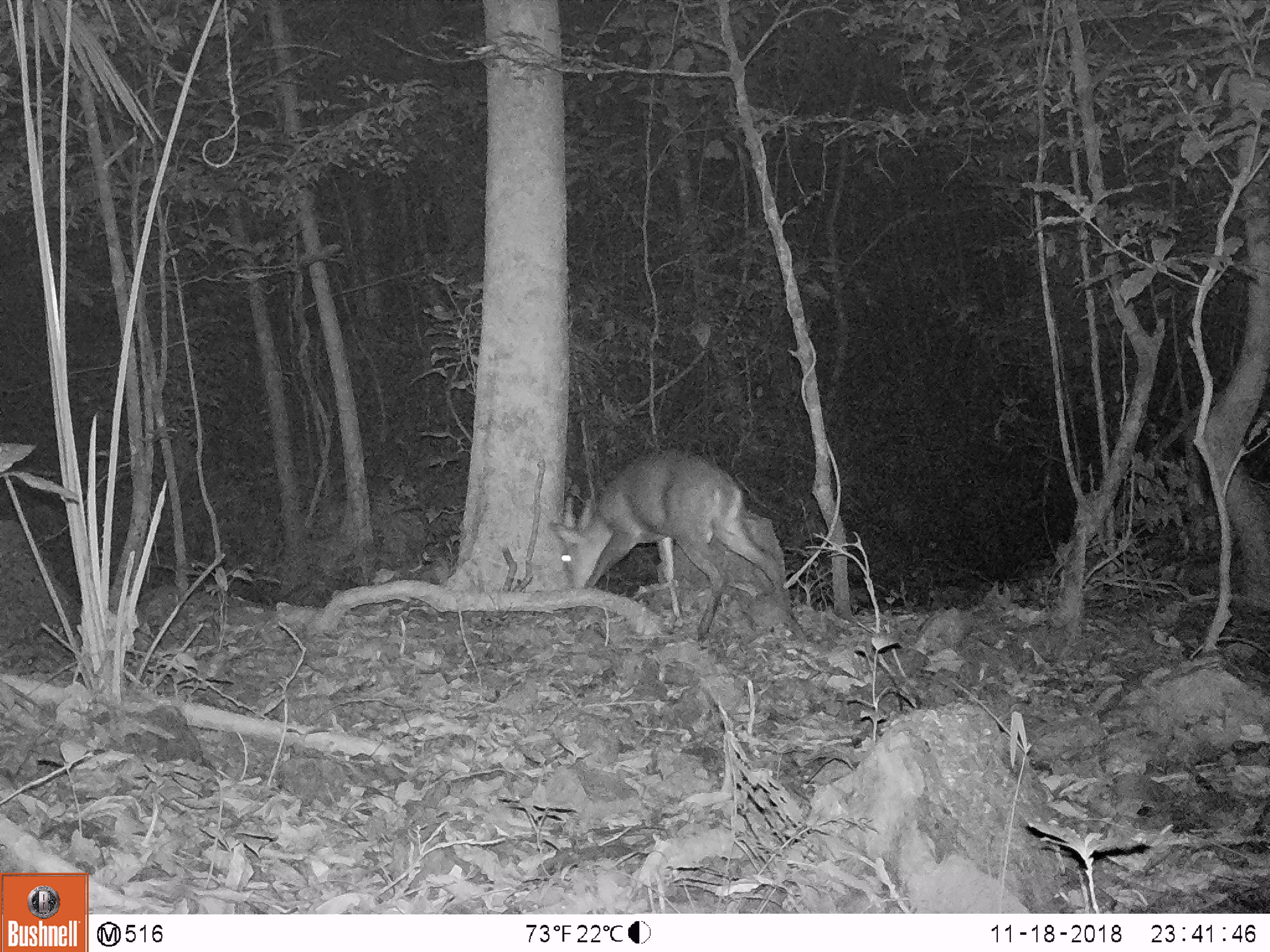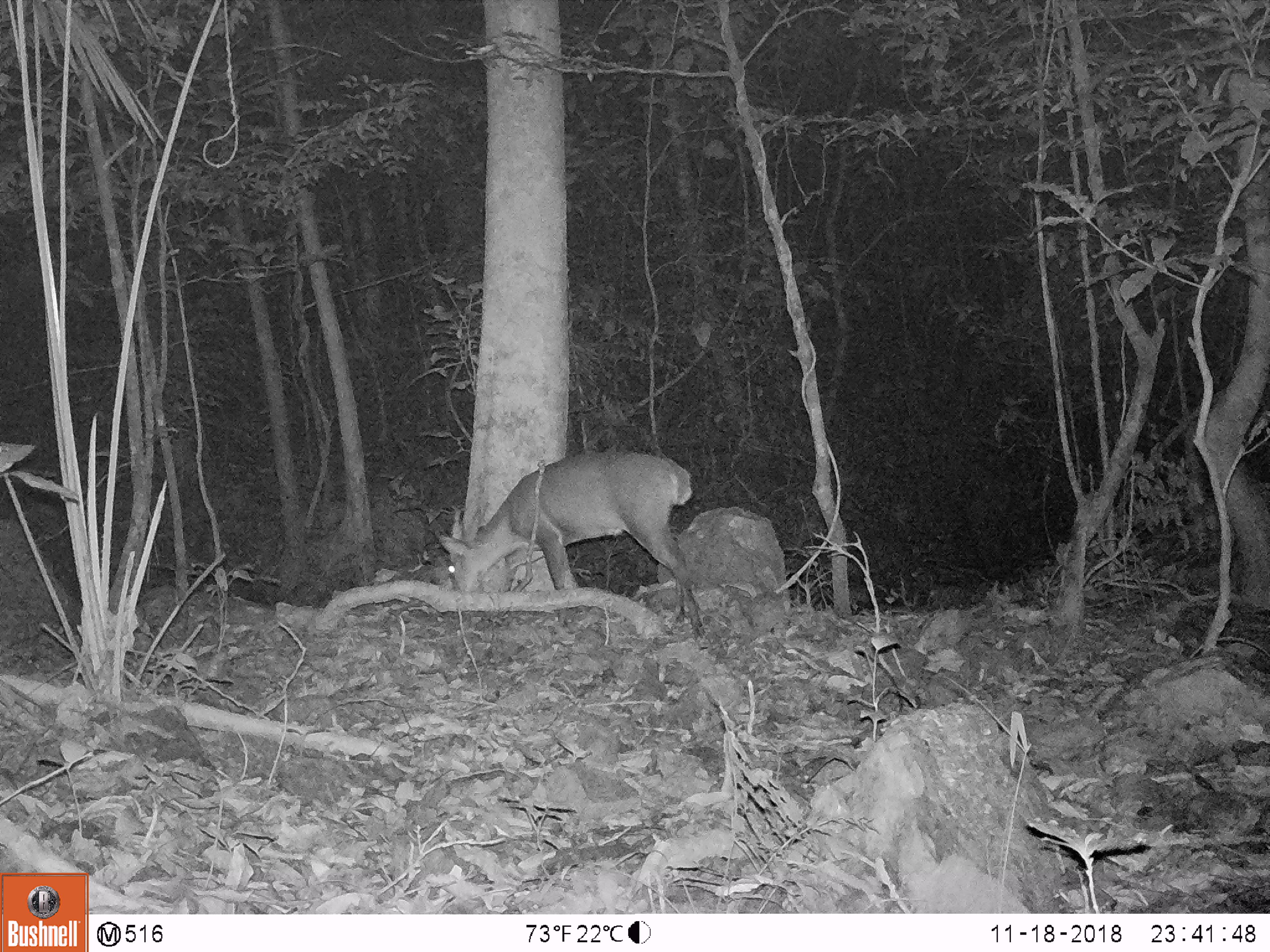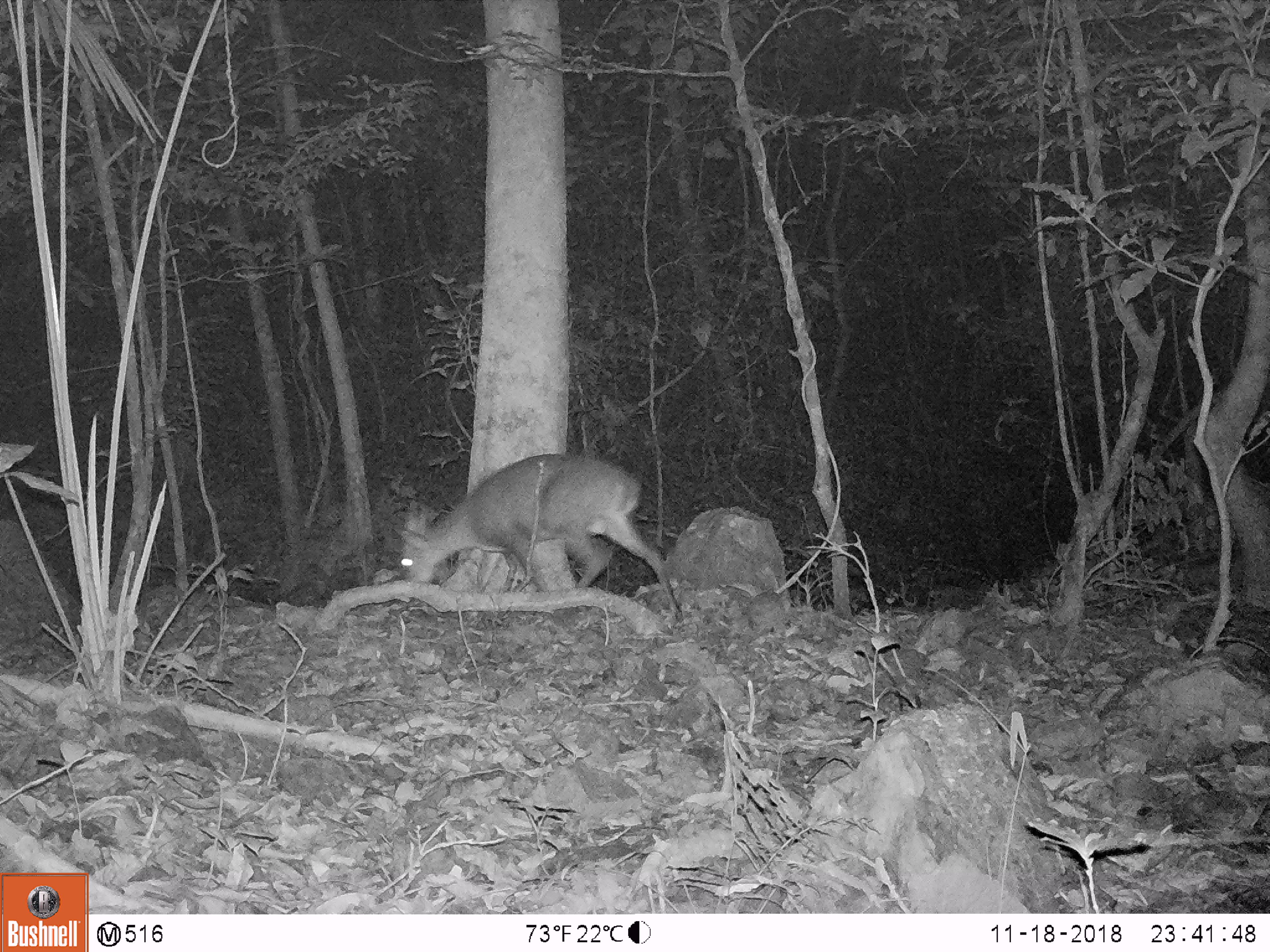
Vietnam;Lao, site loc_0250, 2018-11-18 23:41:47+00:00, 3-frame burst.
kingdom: Animalia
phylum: Chordata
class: Mammalia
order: Artiodactyla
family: Cervidae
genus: Muntiacus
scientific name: Muntiacus vuquangensis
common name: large-antlered muntjac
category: large antlered muntjac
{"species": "large antlered muntjac (large-antlered muntjac) (Muntiacus vuquangensis)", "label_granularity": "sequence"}